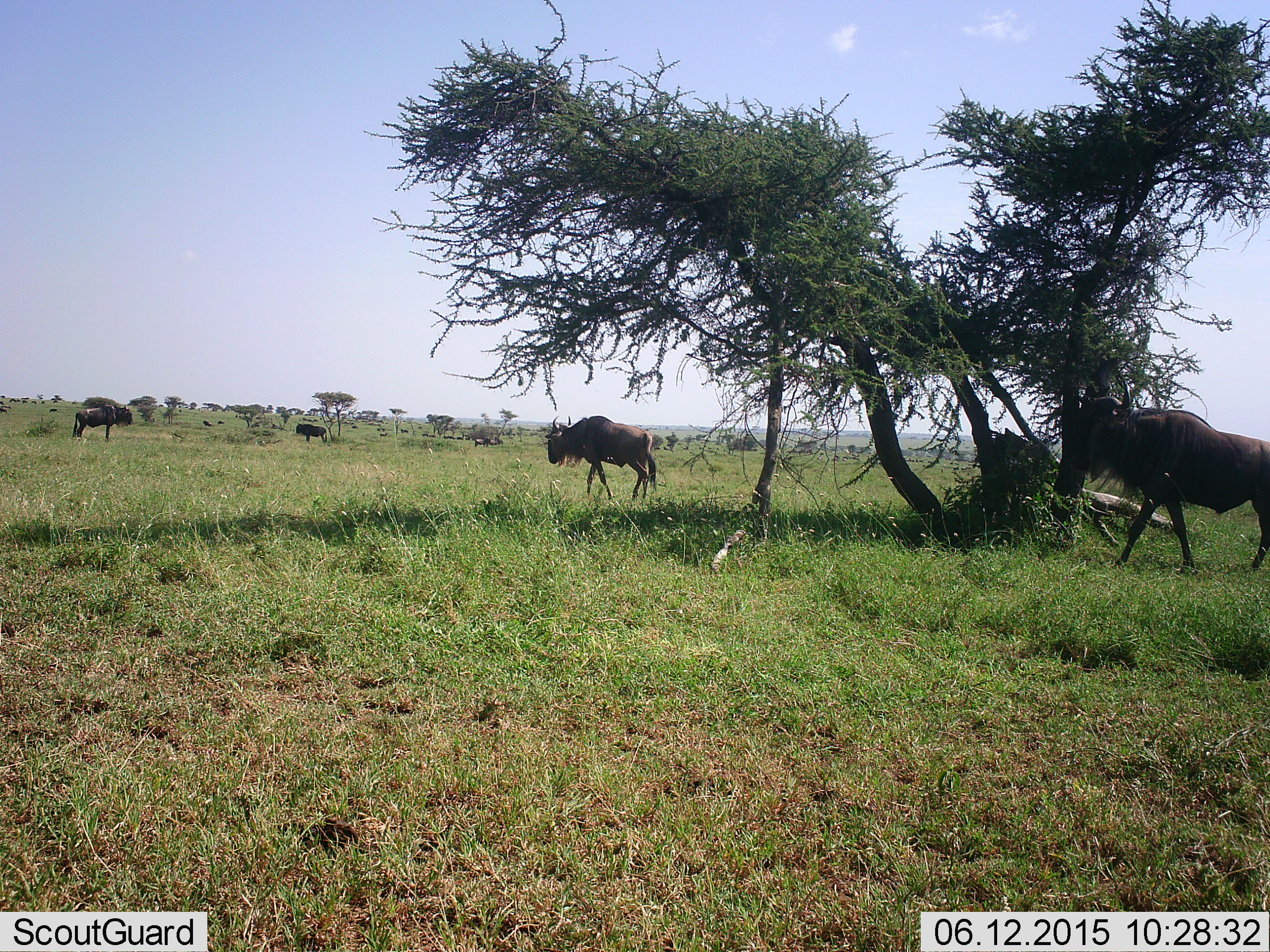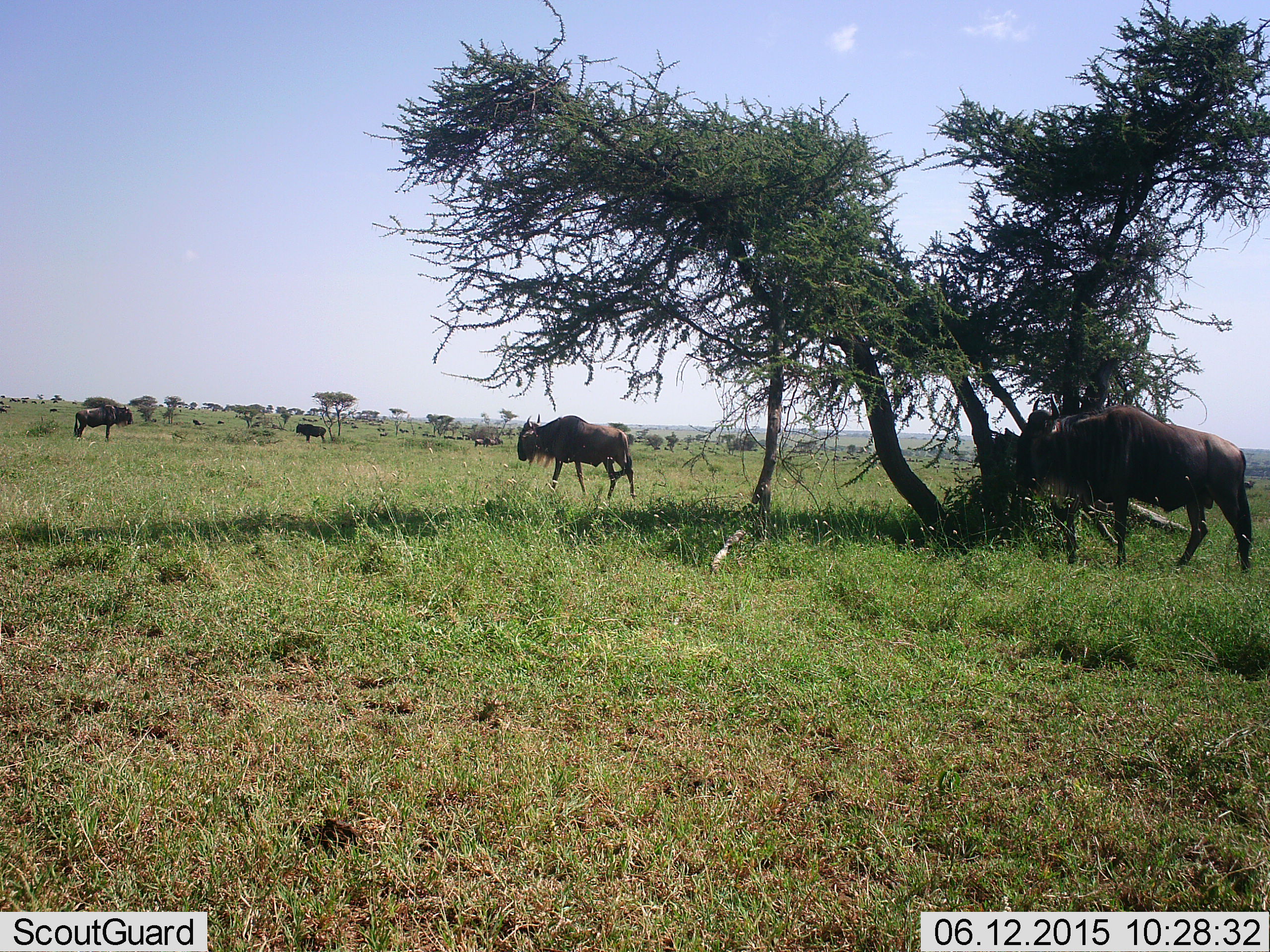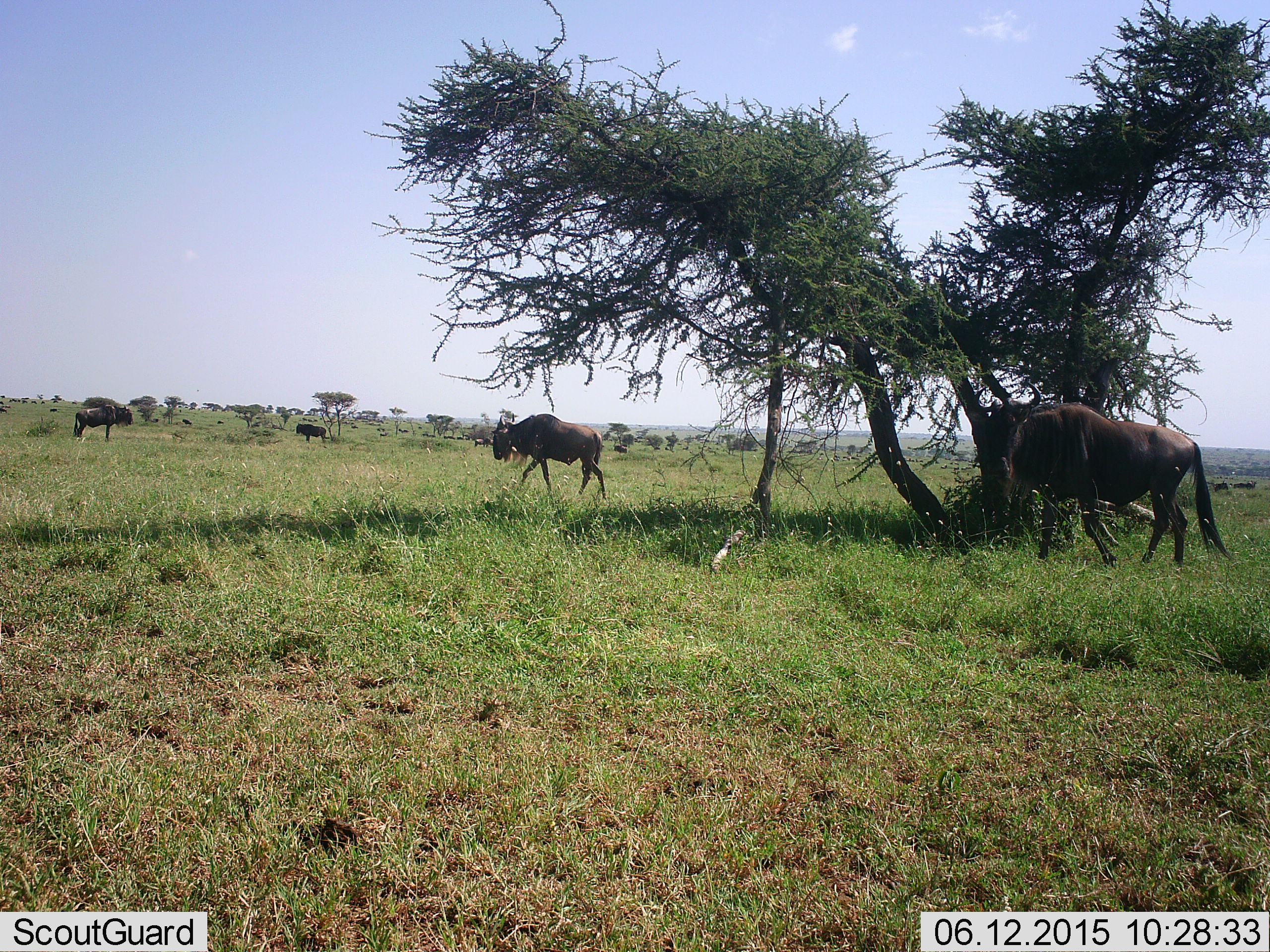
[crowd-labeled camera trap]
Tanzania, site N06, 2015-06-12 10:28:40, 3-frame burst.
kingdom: Animalia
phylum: Chordata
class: Mammalia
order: Artiodactyla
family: Bovidae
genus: Connochaetes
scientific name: Connochaetes taurinus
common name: blue wildebeest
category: wildebeest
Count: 4.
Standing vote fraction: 80%.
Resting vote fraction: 10%.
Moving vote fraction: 90%.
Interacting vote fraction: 0%.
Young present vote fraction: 0%.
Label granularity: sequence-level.